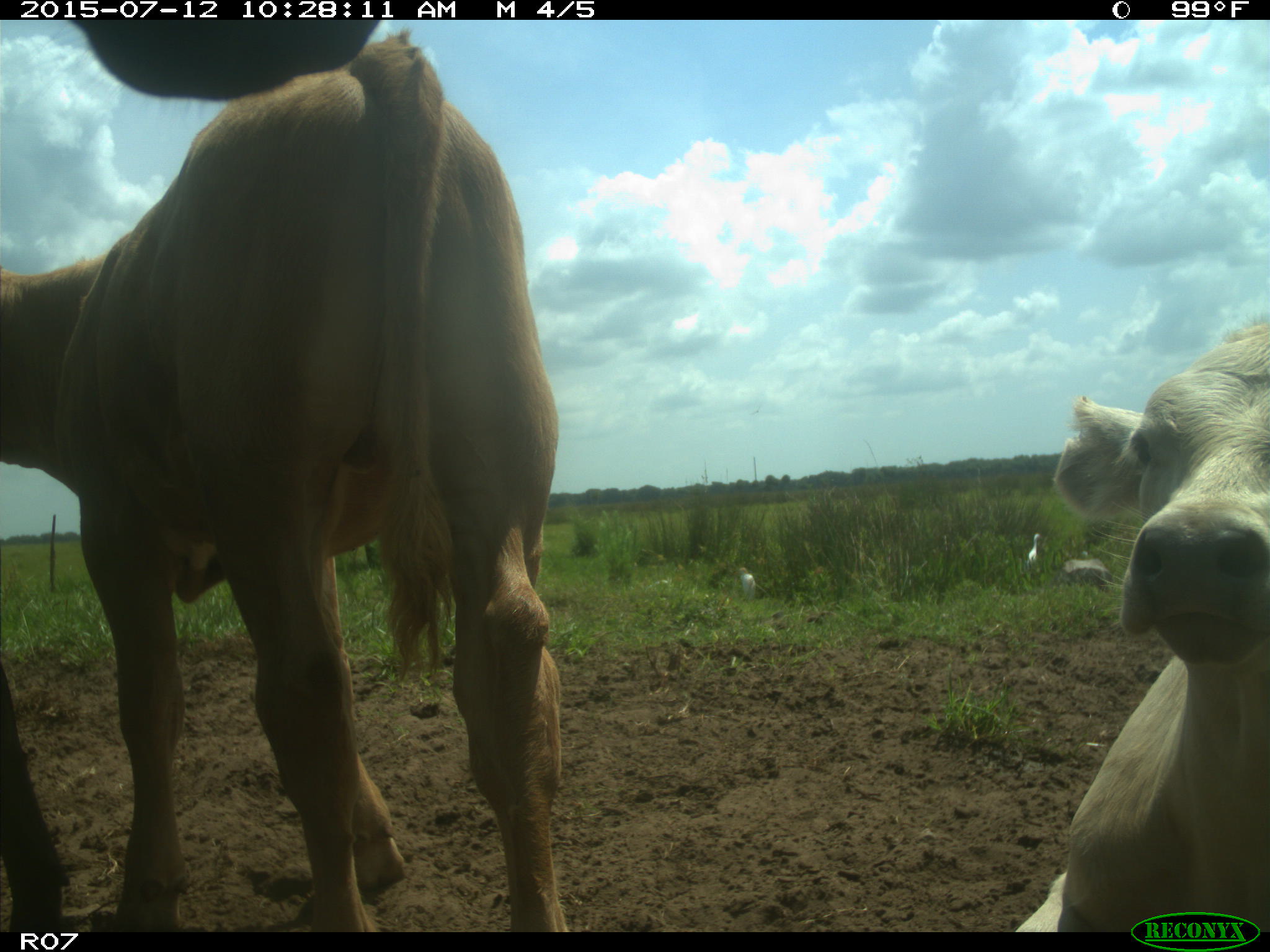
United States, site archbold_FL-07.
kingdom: Animalia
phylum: Chordata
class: Mammalia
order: Artiodactyla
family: Bovidae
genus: Bos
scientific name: Bos taurus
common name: domestic cow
Bos taurus (domestic cow).